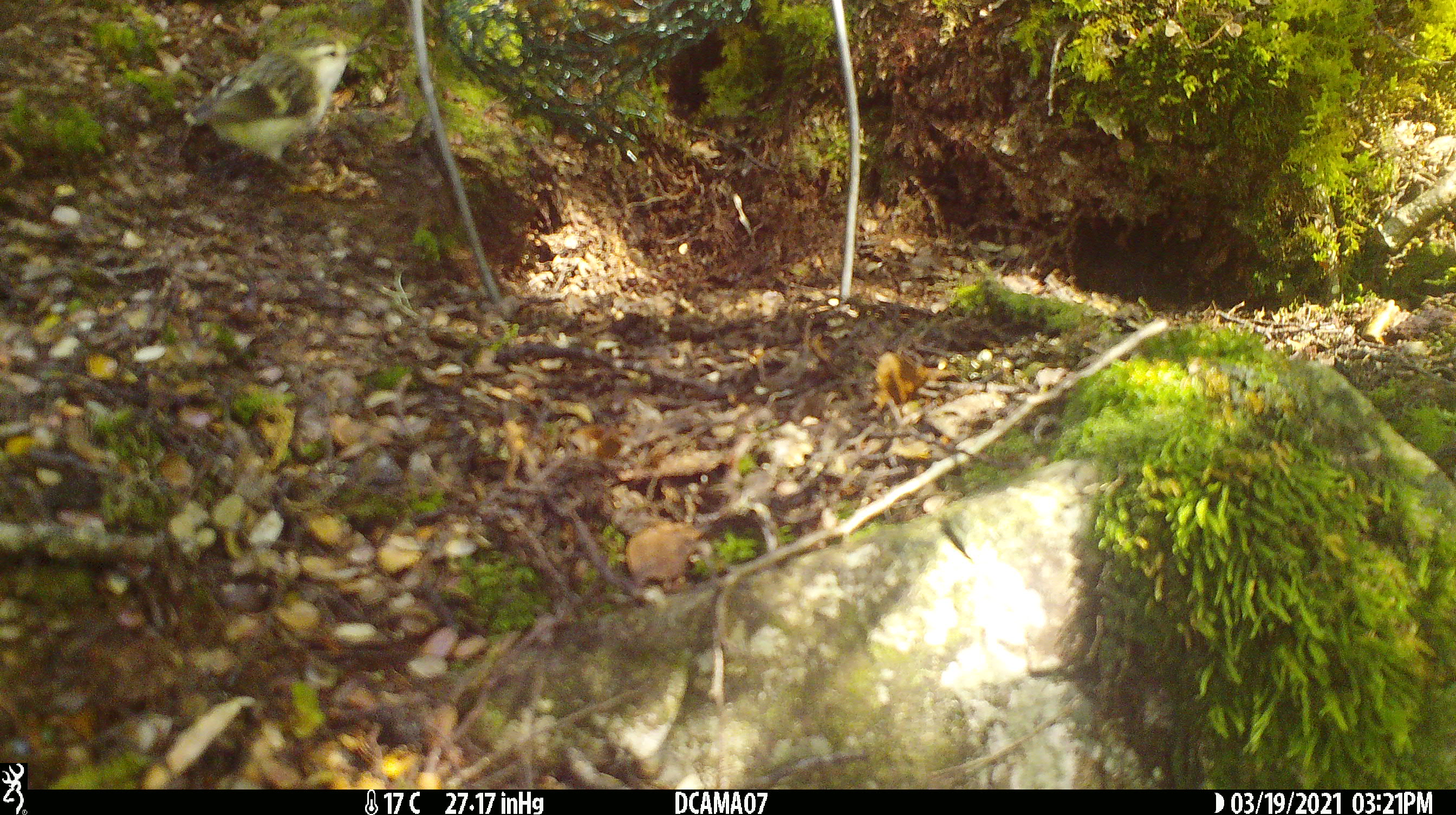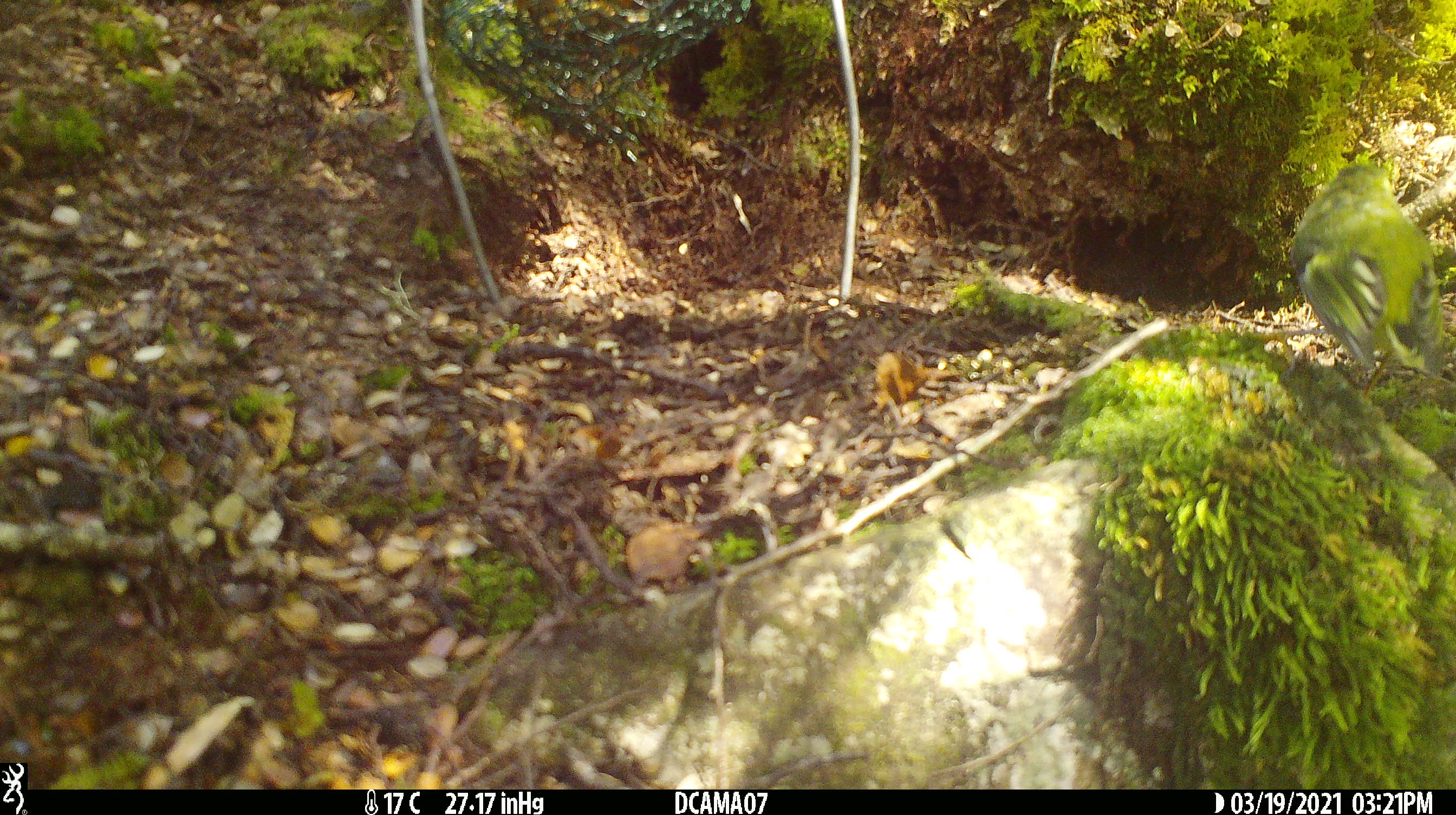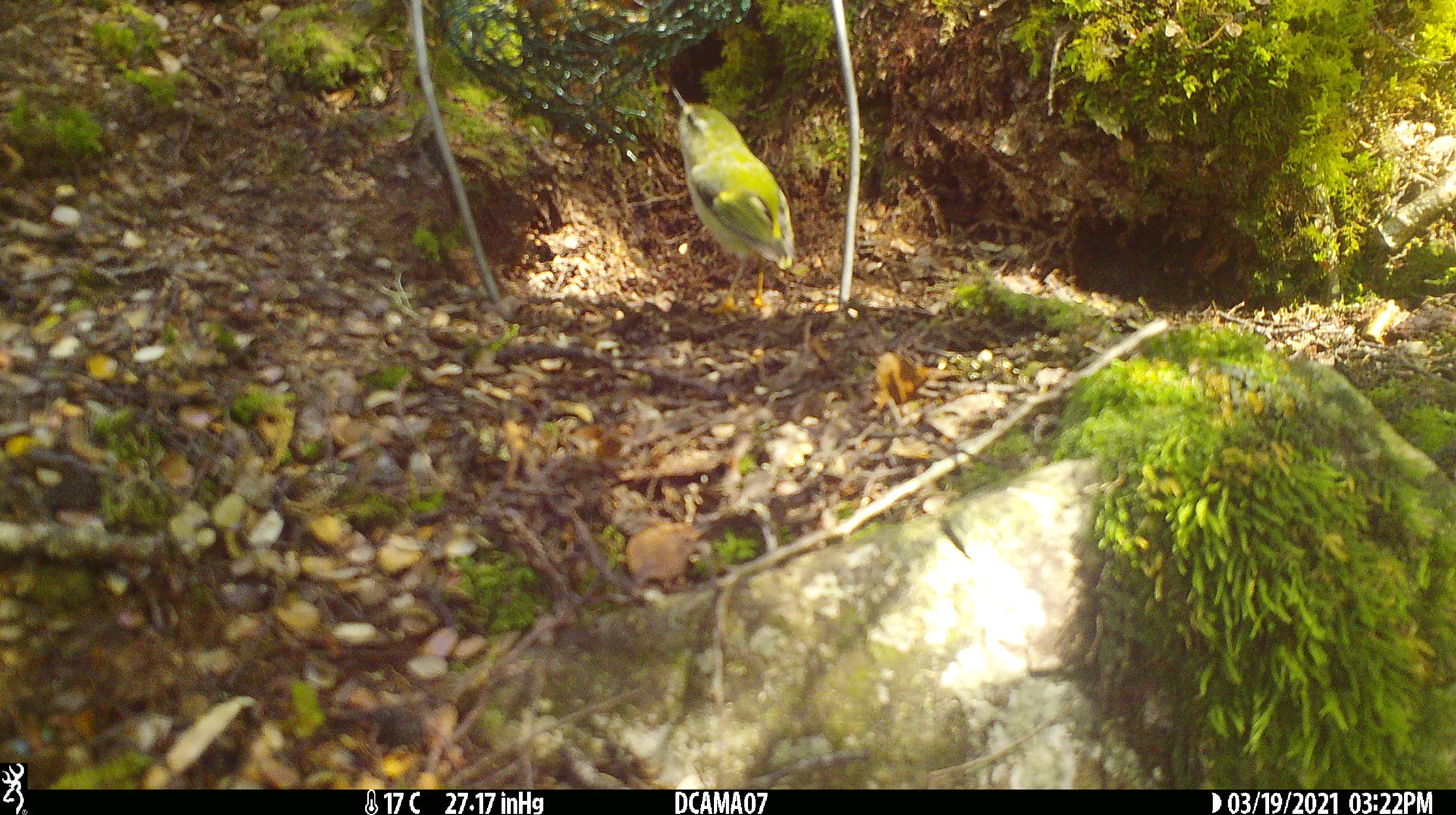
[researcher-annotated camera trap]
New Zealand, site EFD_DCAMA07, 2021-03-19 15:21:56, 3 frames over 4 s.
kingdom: Animalia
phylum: Chordata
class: Aves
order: Passeriformes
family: Acanthisittidae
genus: Acanthisitta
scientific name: Acanthisitta chloris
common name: rifleman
Rifleman (Acanthisitta chloris).